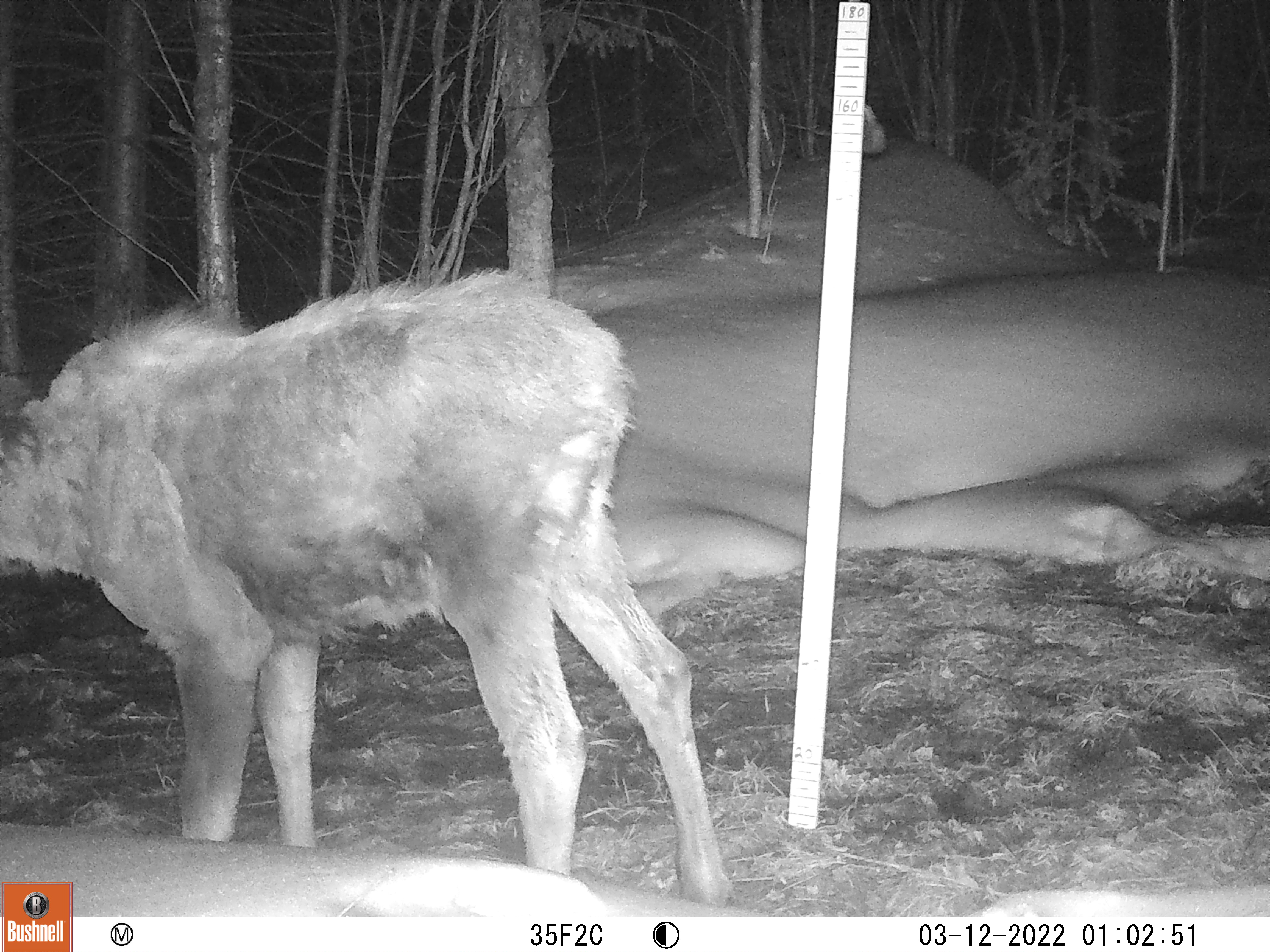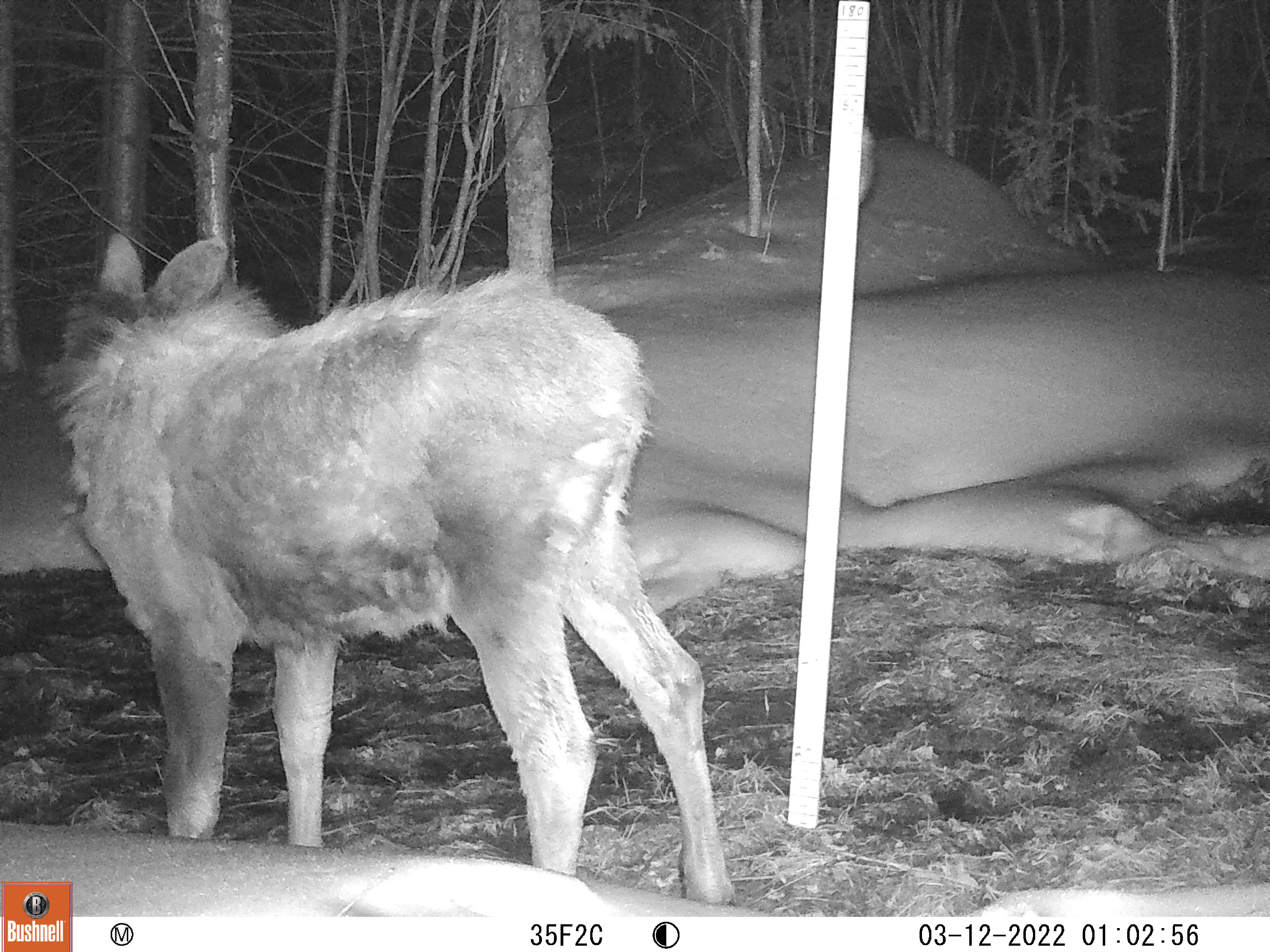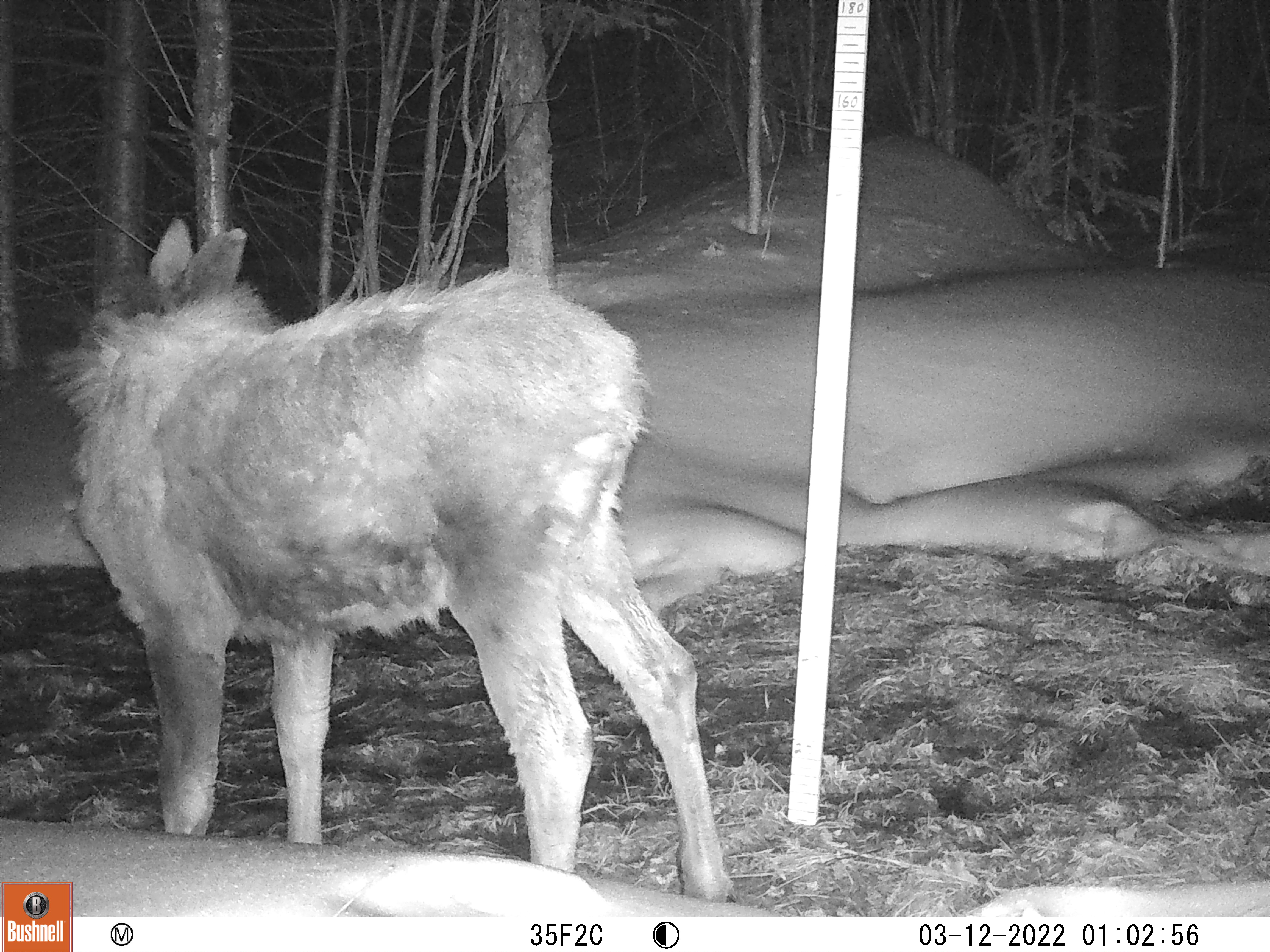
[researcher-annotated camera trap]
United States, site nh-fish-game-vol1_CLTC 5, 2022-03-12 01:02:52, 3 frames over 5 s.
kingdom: Animalia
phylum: Chordata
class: Mammalia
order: Artiodactyla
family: Cervidae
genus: Alces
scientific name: Alces alces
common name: moose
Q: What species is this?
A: Moose (Alces alces).